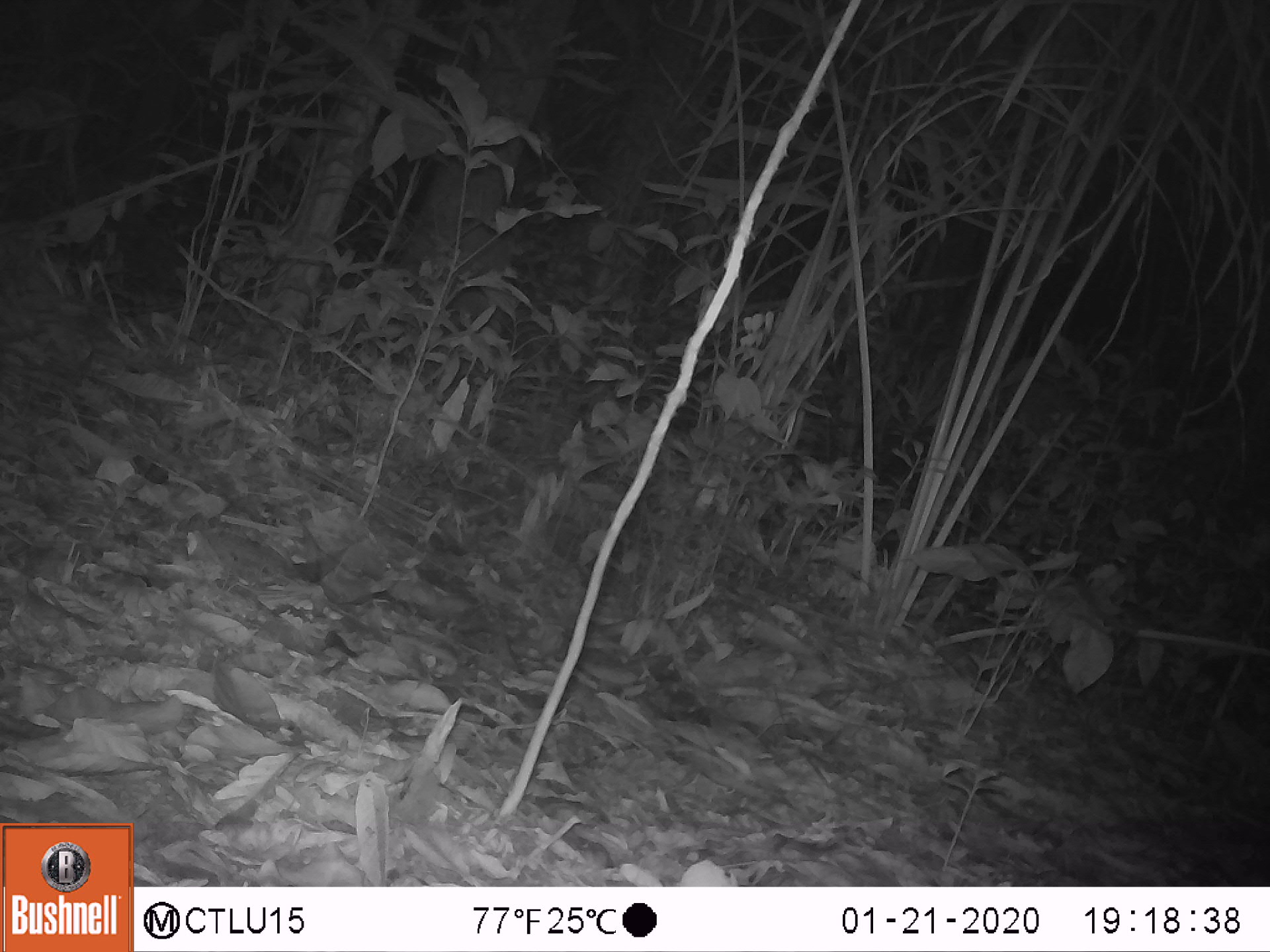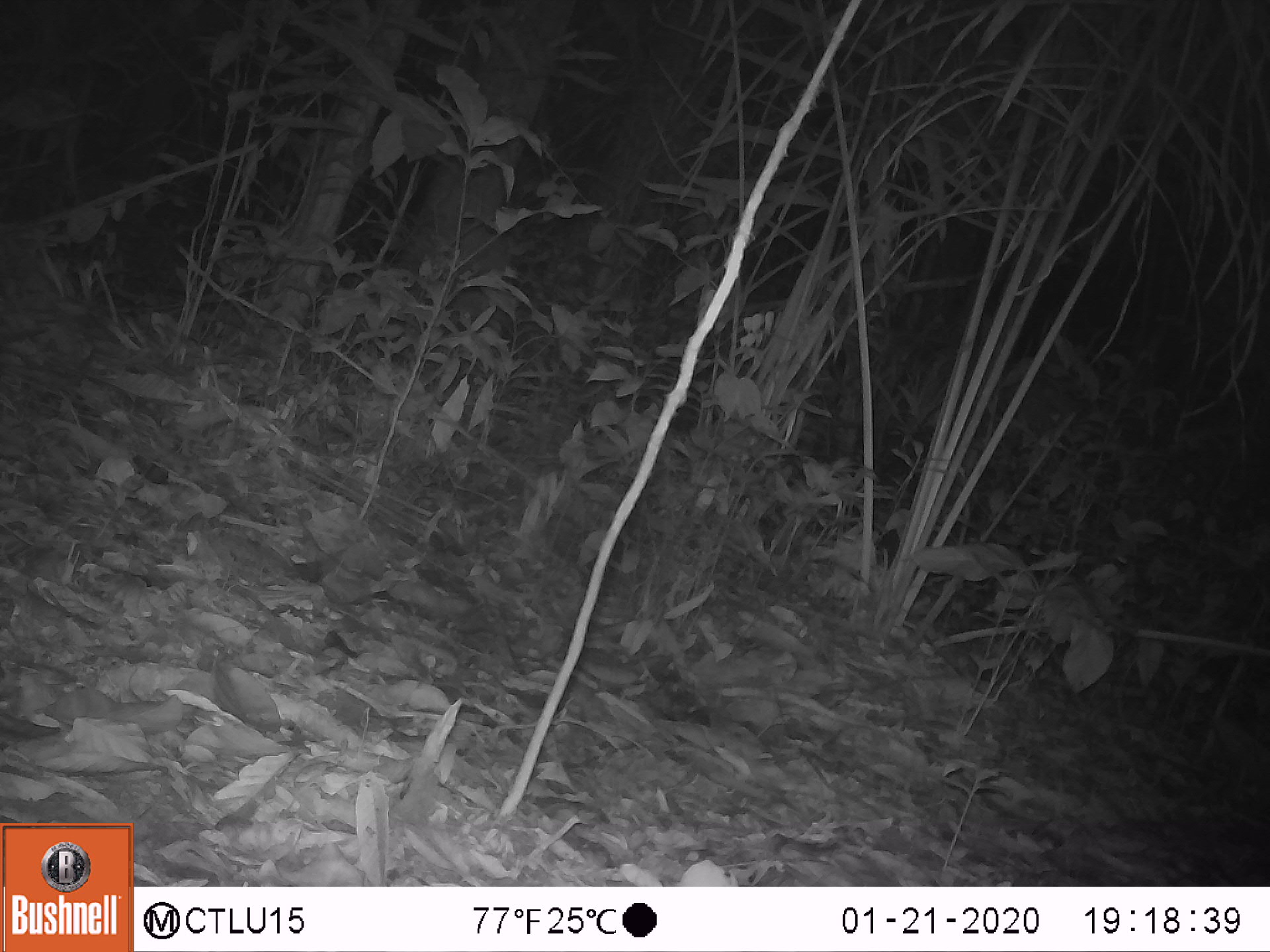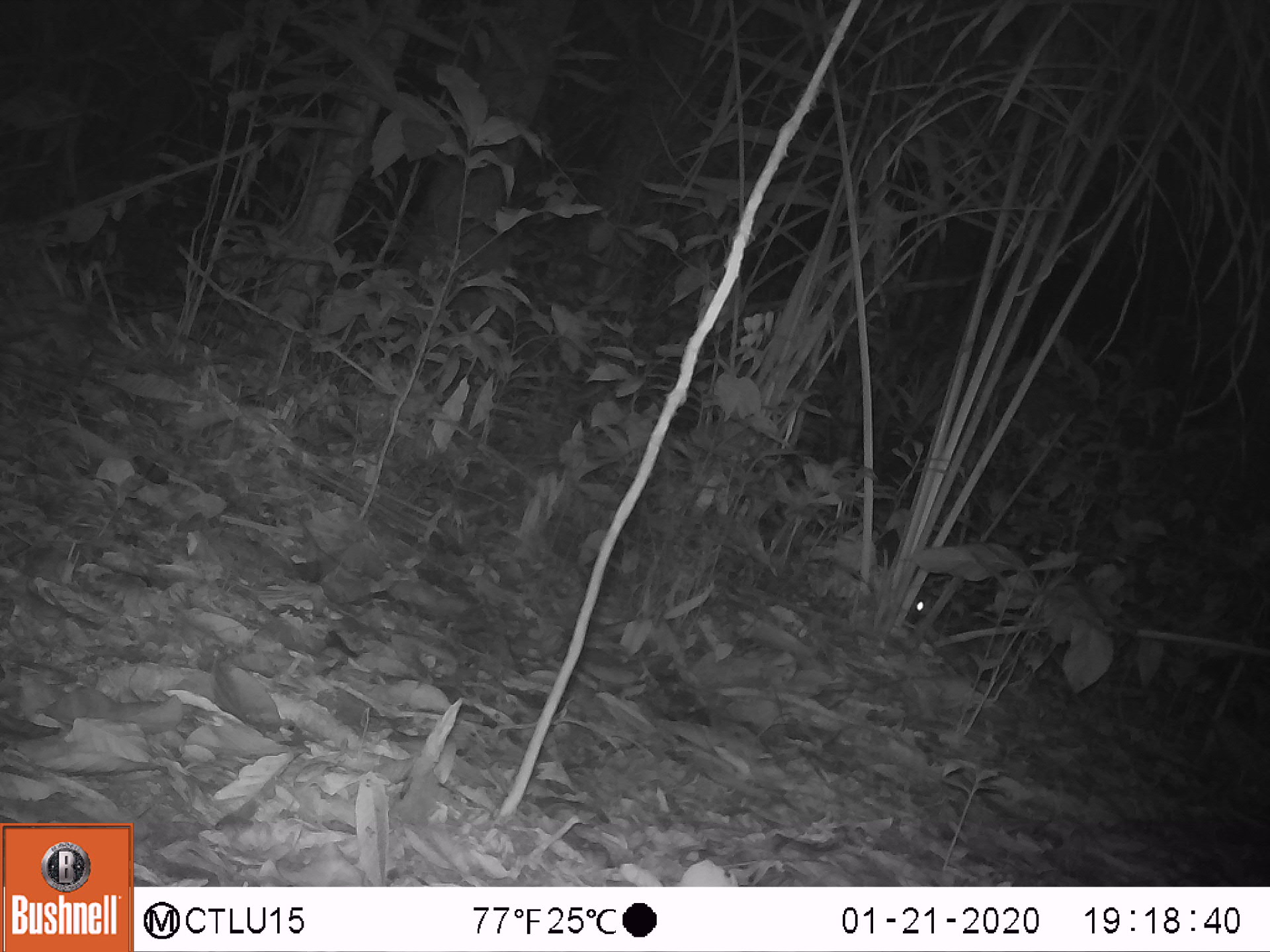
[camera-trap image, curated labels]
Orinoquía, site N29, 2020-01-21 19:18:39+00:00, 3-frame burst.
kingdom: Animalia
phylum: Chordata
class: Mammalia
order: Rodentia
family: Cuniculidae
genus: Cuniculus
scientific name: Cuniculus paca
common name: spotted paca